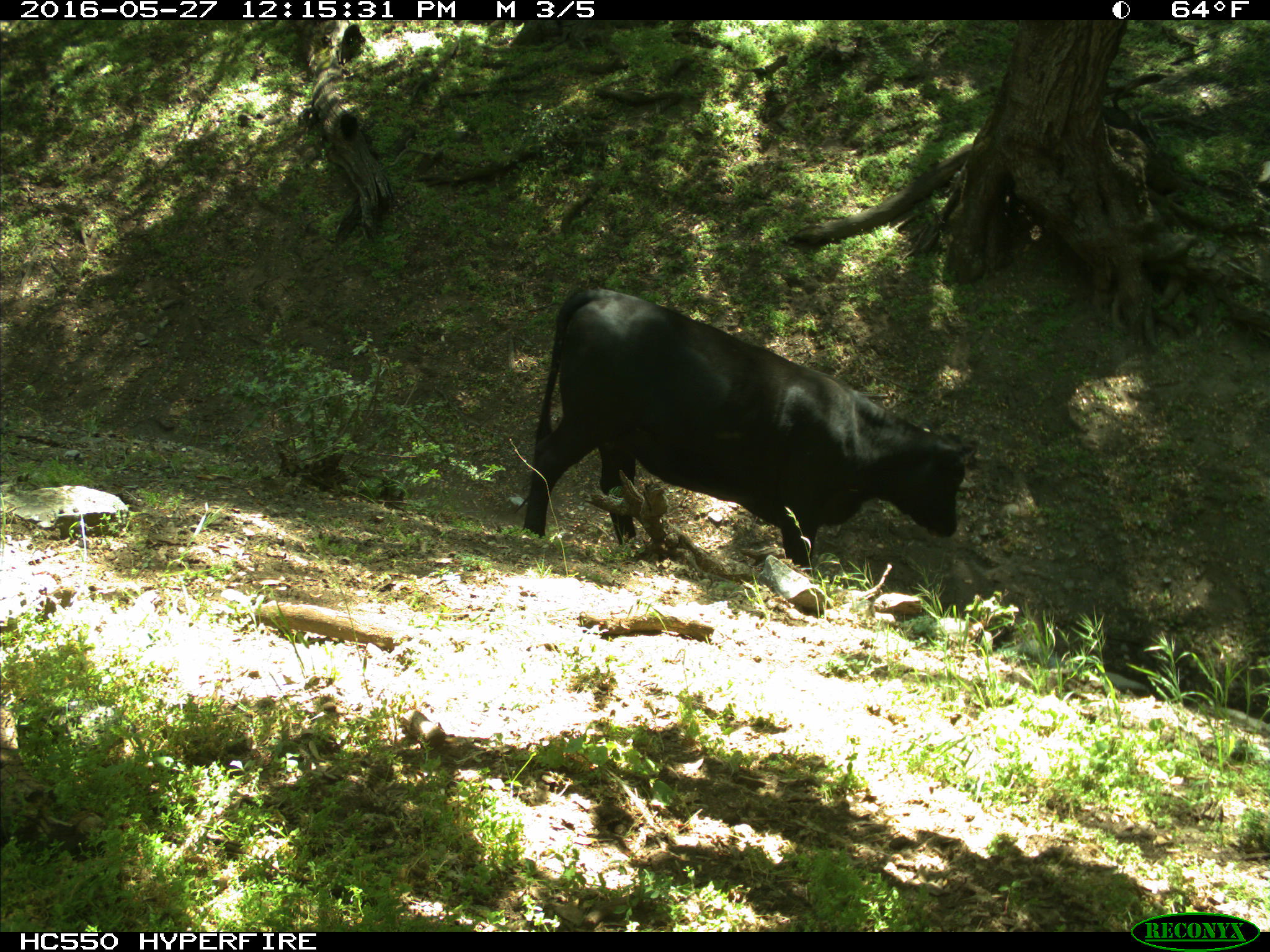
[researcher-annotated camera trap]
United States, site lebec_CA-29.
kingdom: Animalia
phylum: Chordata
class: Mammalia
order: Artiodactyla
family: Bovidae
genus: Bos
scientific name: Bos taurus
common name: domestic cow